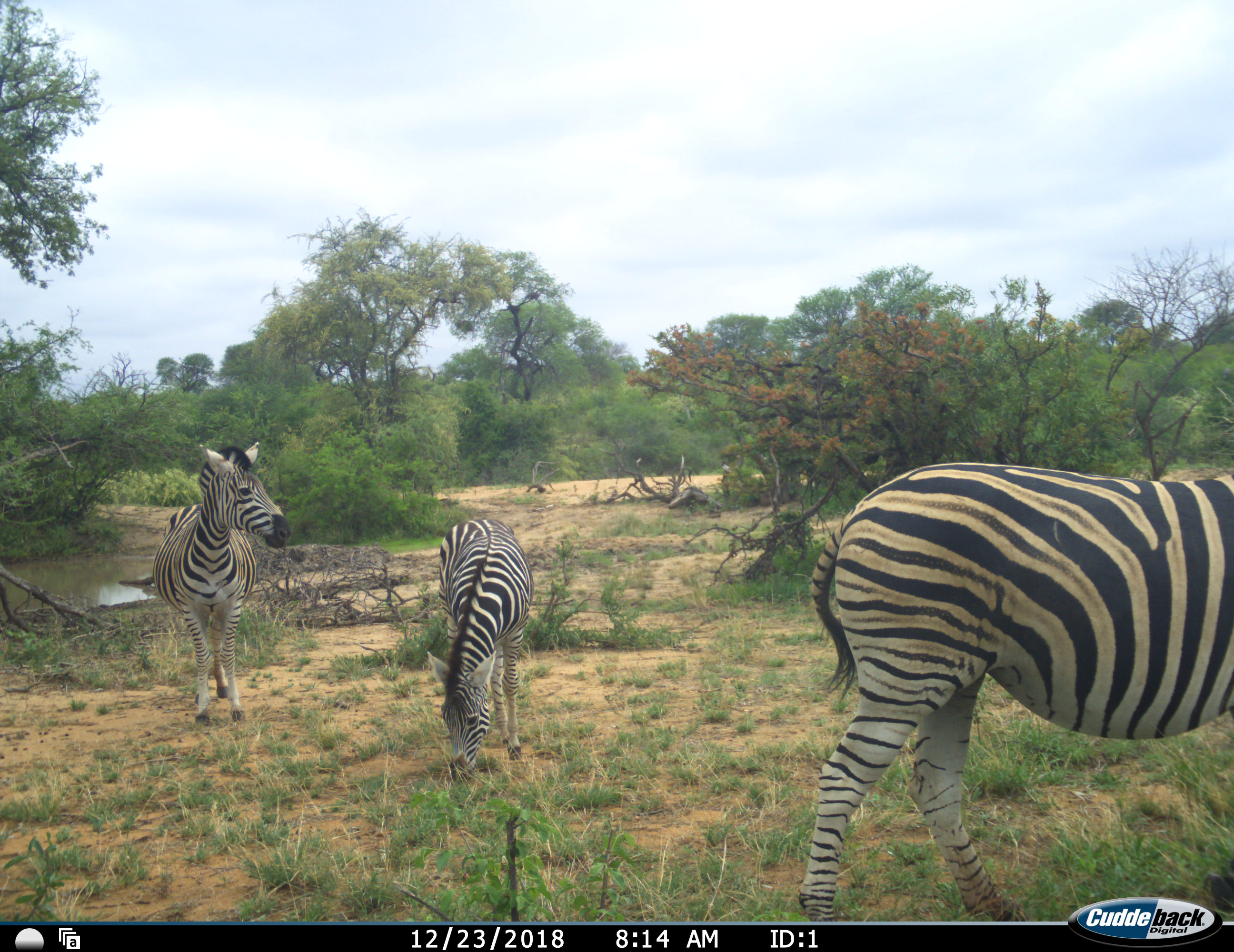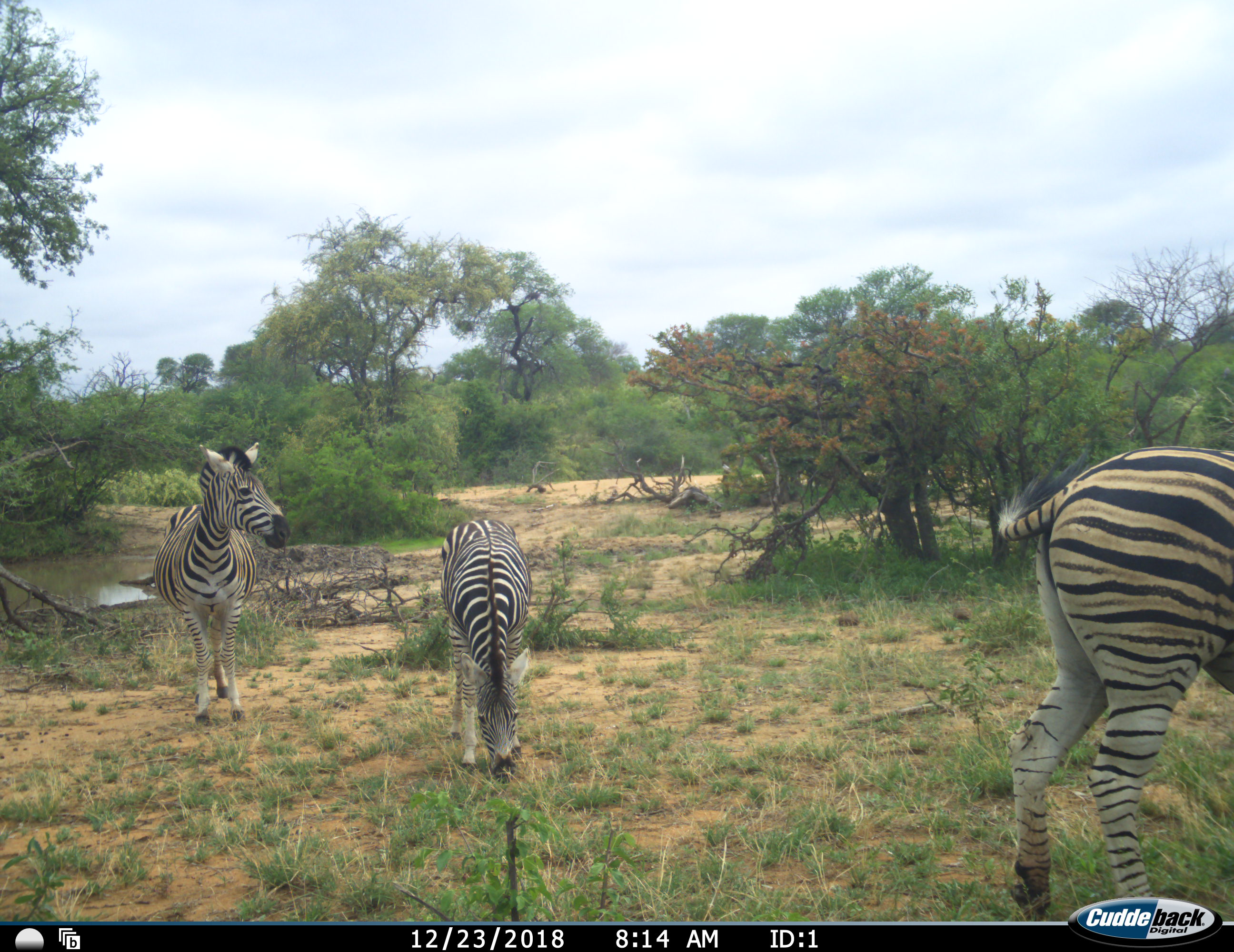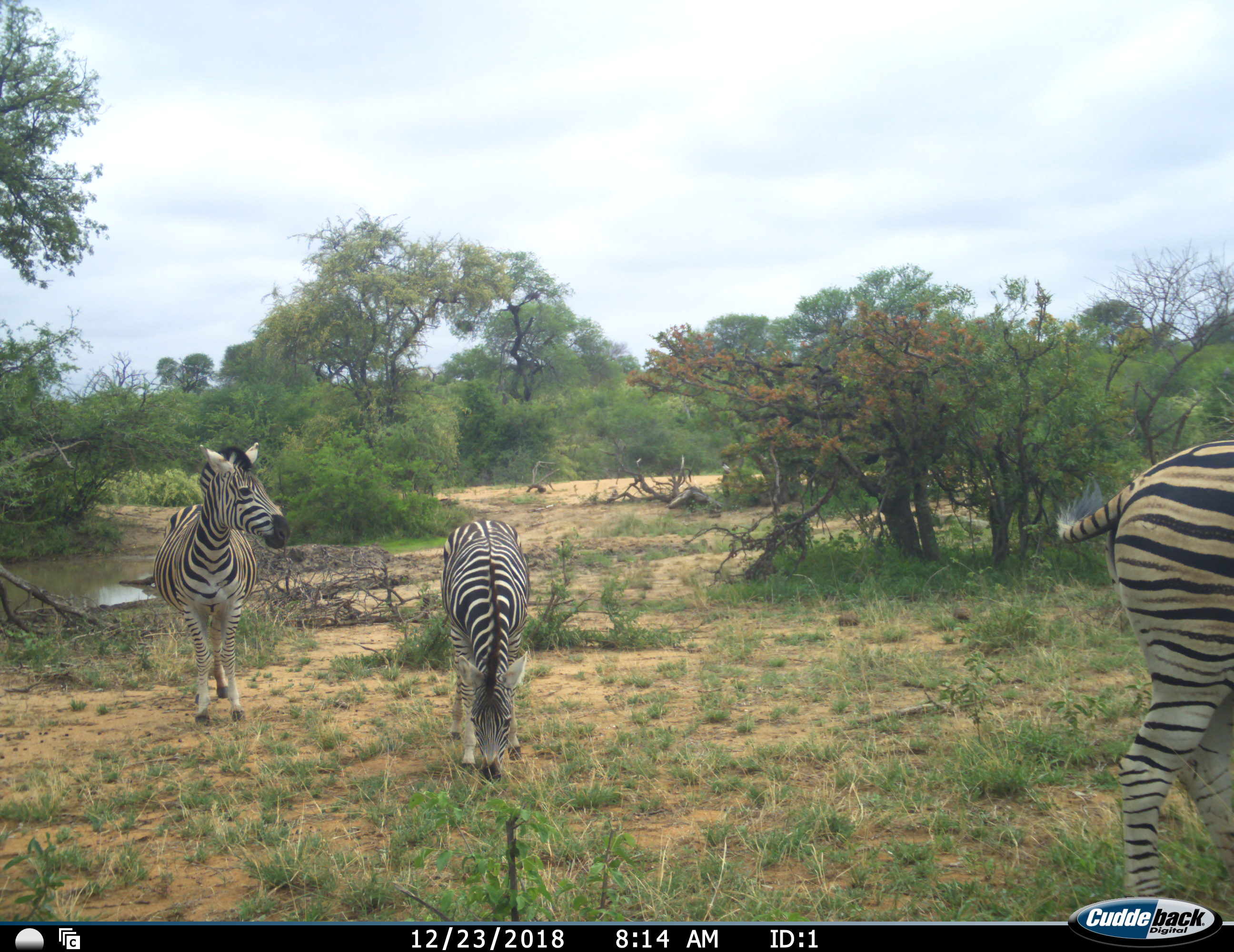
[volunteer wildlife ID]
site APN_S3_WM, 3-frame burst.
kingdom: Animalia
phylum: Chordata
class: Mammalia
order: Perissodactyla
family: Equidae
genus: Equus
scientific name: Equus quagga burchellii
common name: burchell's zebra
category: zebraburchells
Zebraburchells (burchell's zebra) (Equus quagga burchellii), count 3. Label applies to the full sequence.